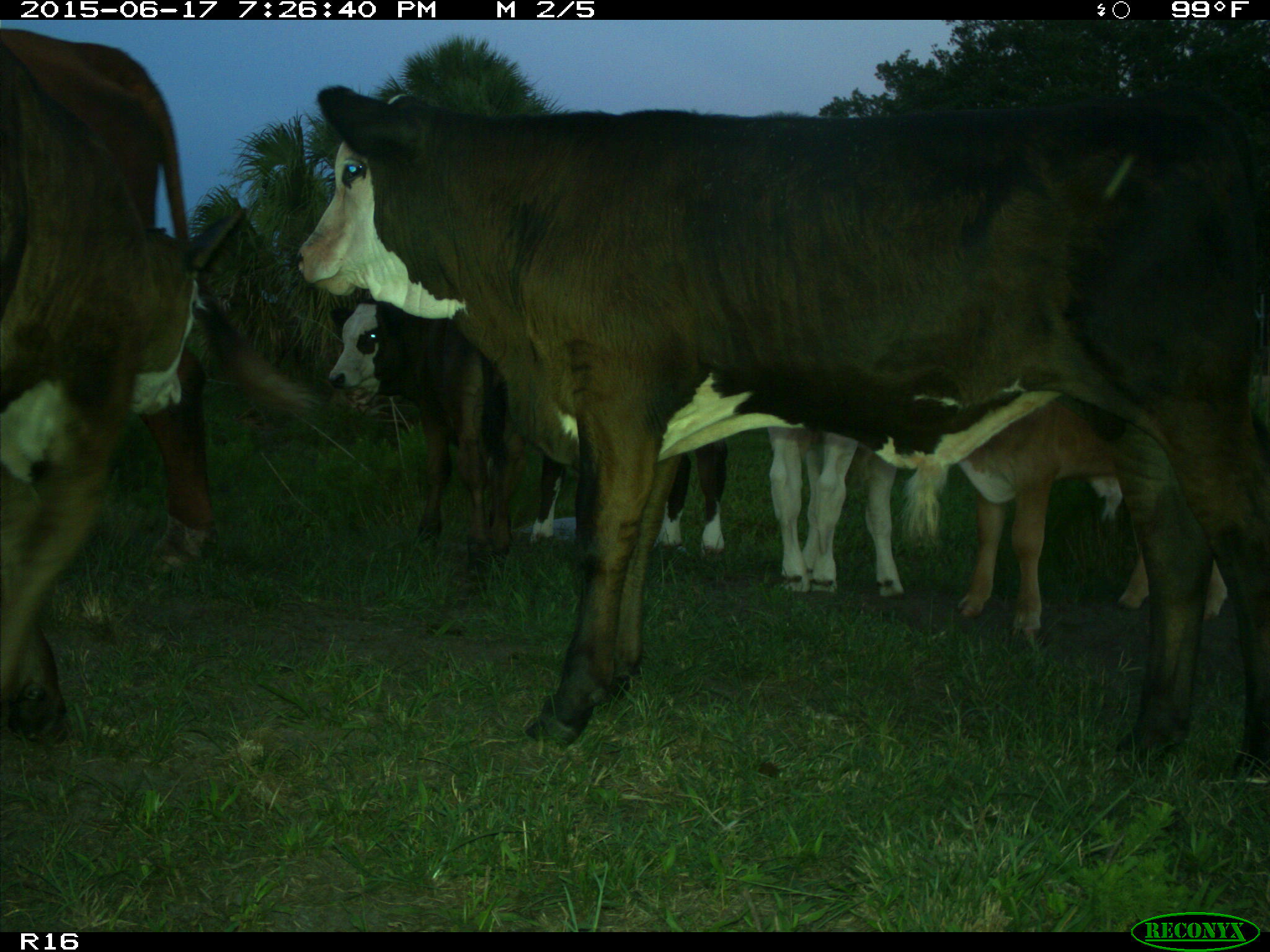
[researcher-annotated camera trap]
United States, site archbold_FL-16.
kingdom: Animalia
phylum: Chordata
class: Mammalia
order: Artiodactyla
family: Bovidae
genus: Bos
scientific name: Bos taurus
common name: domestic cow